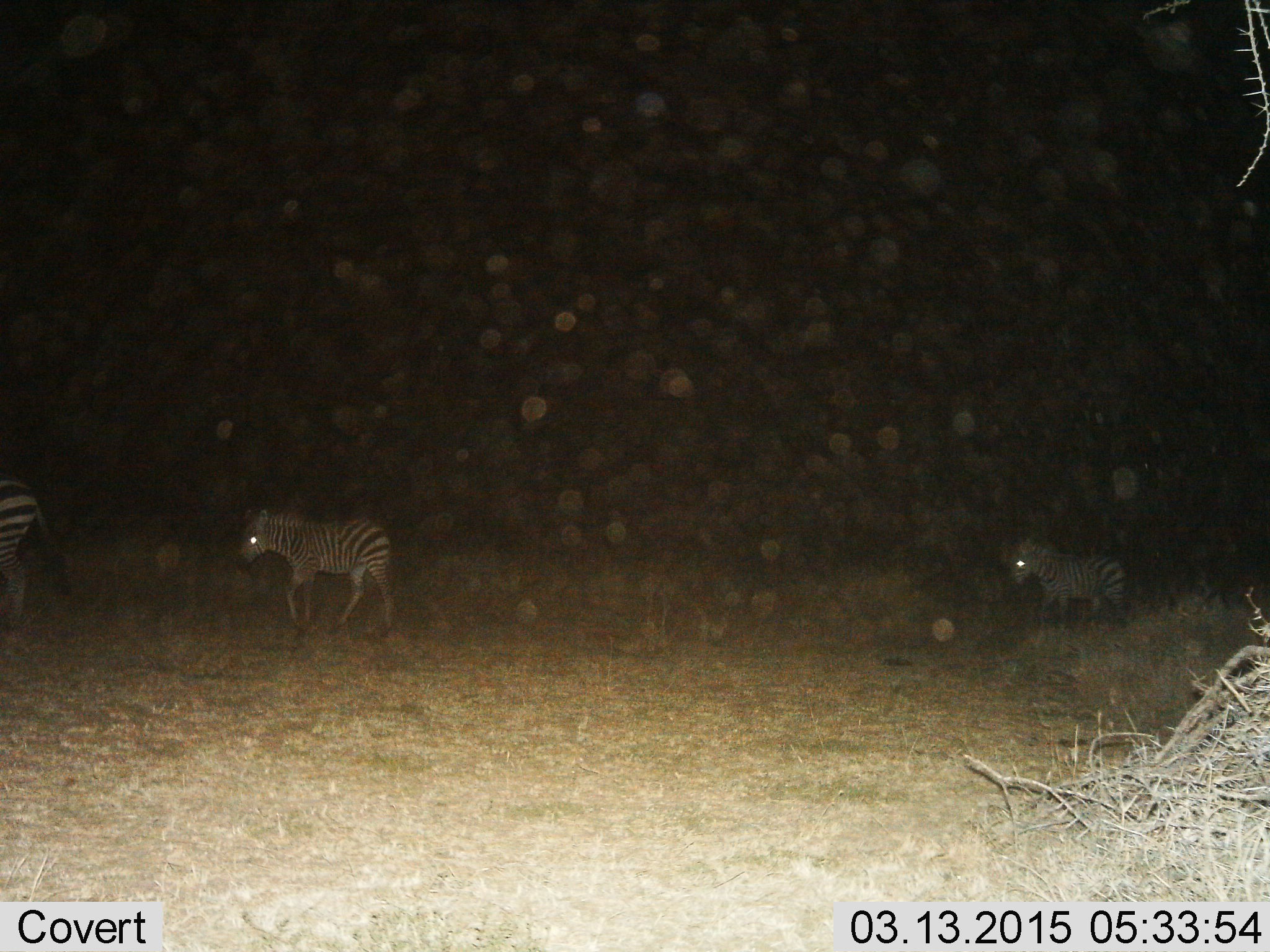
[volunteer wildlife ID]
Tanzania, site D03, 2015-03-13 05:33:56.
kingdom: Animalia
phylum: Chordata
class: Mammalia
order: Perissodactyla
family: Equidae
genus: Equus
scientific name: Equus quagga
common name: plains zebra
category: zebra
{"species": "zebra (plains zebra) (Equus quagga)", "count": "3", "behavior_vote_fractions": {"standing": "30%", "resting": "0%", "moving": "70%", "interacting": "0%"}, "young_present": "20%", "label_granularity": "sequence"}